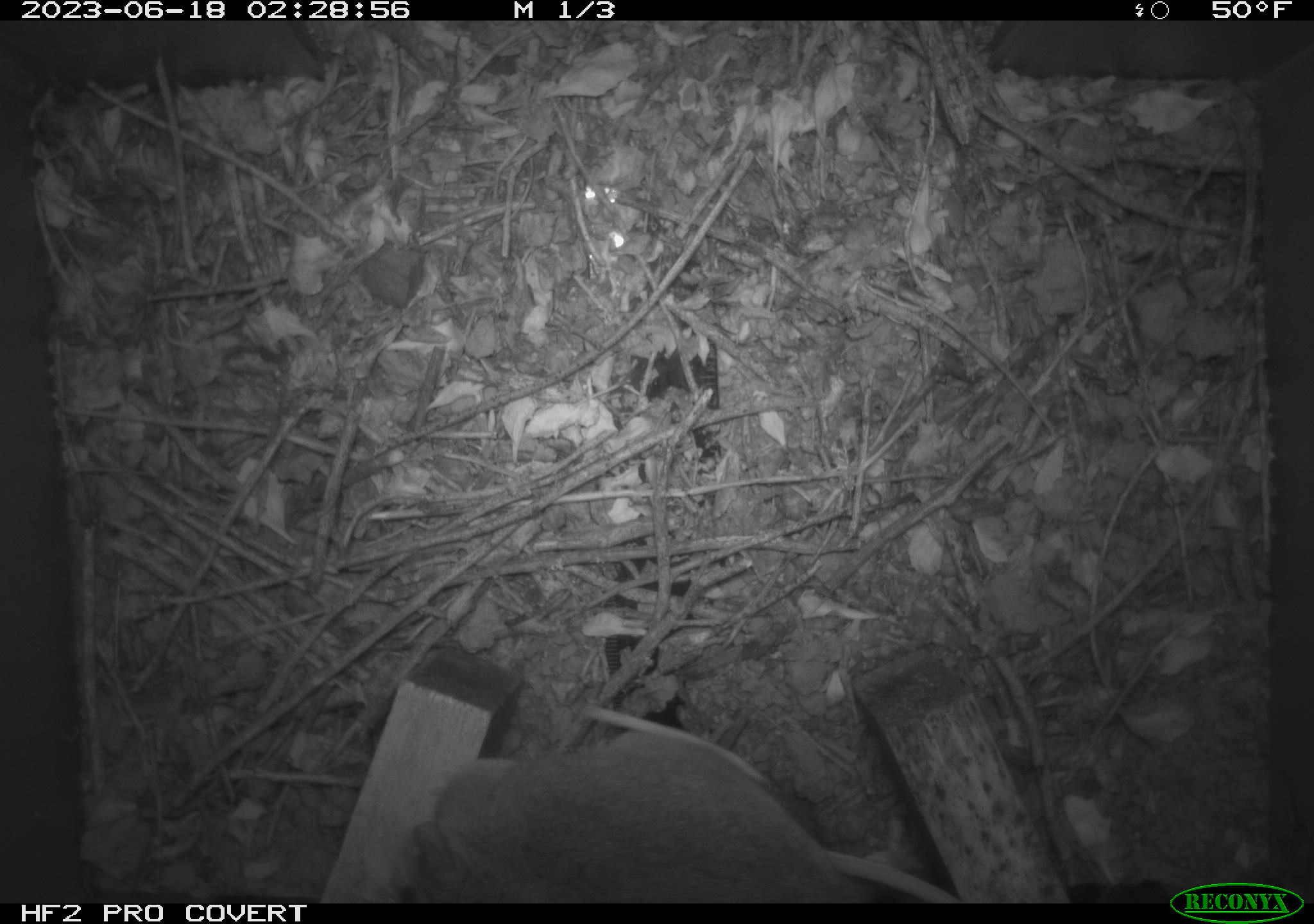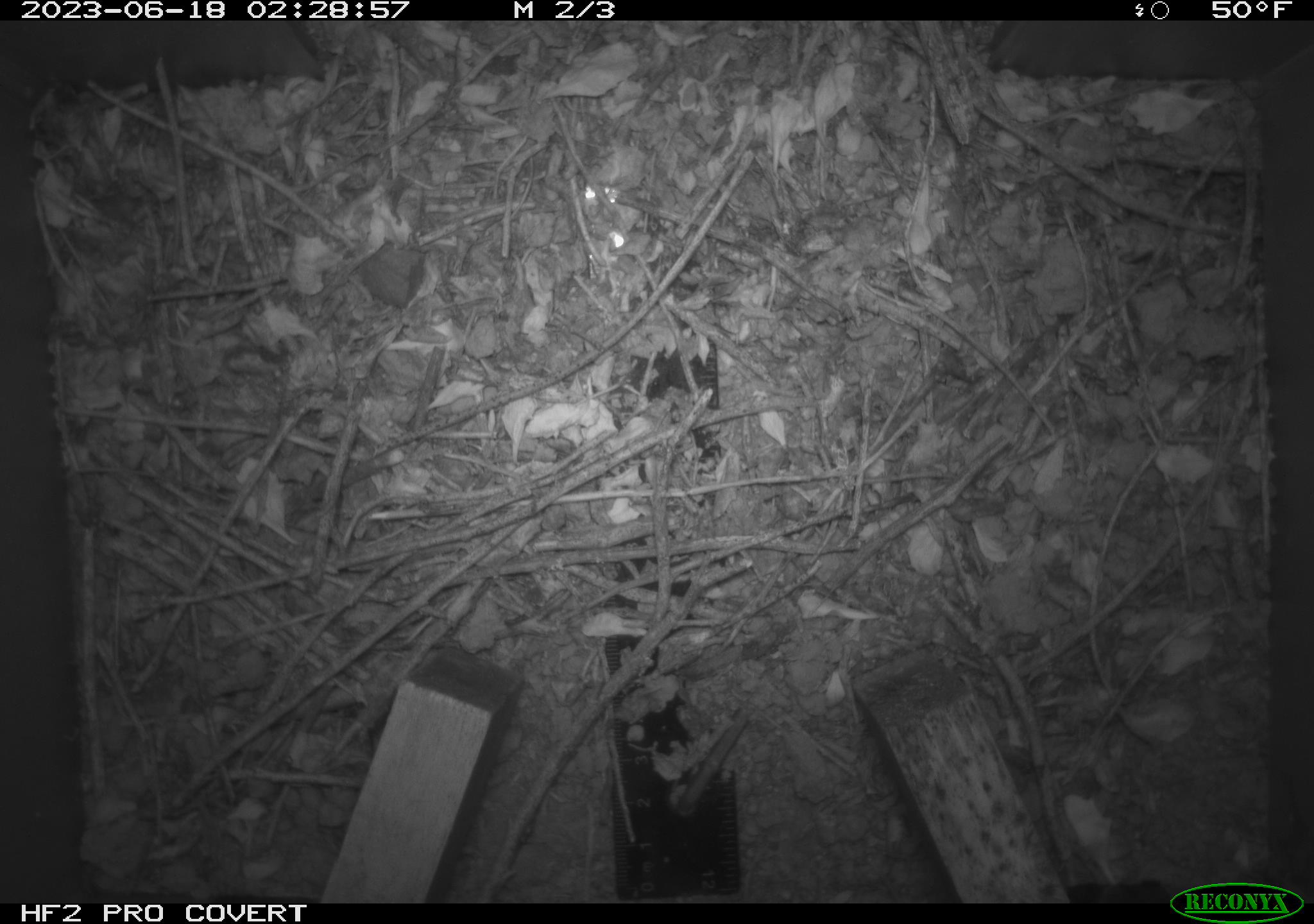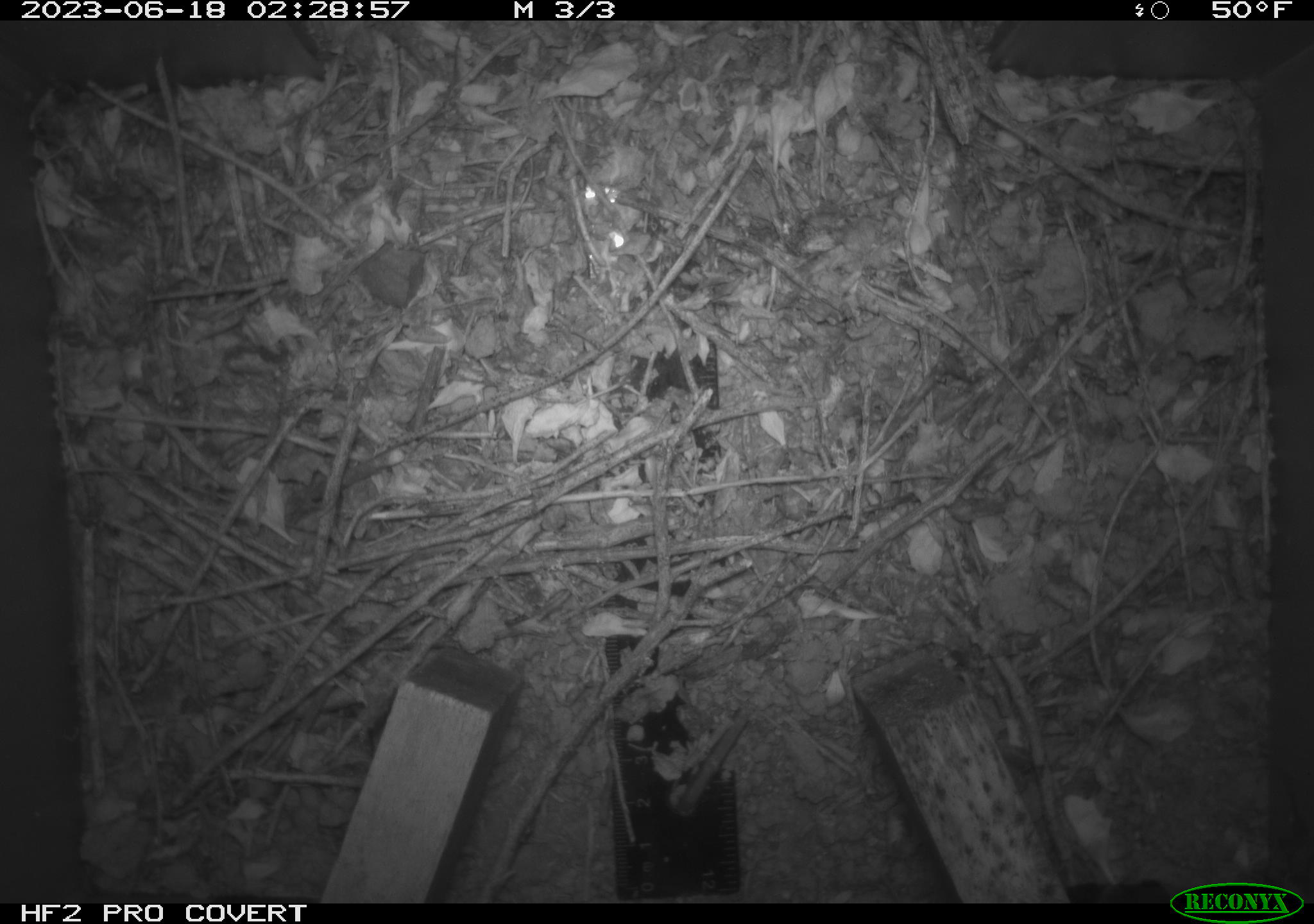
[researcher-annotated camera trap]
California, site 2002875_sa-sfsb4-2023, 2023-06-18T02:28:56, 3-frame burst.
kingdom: Animalia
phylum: Chordata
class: Mammalia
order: Rodentia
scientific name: Rodentia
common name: mouse species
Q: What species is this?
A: Mouse species (Rodentia).